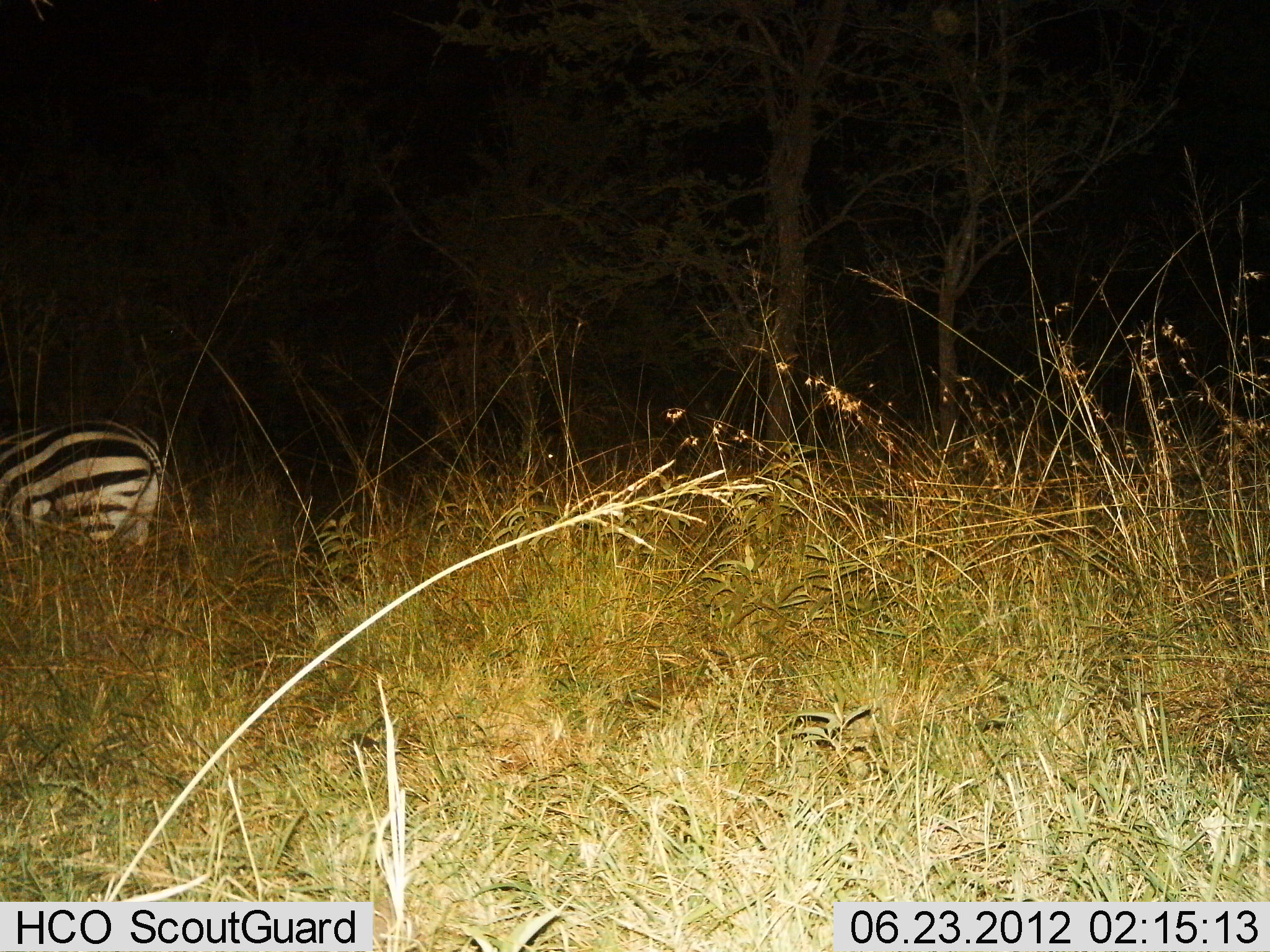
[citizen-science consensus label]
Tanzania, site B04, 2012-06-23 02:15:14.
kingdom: Animalia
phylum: Chordata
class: Mammalia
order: Perissodactyla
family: Equidae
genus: Equus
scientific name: Equus quagga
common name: plains zebra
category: zebra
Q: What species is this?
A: Zebra (plains zebra) (Equus quagga).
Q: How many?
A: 1.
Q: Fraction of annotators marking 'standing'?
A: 90%.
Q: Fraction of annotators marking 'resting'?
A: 0%.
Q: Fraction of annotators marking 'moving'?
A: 10%.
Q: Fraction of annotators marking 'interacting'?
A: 0%.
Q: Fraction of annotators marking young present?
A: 0%.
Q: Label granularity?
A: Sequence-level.